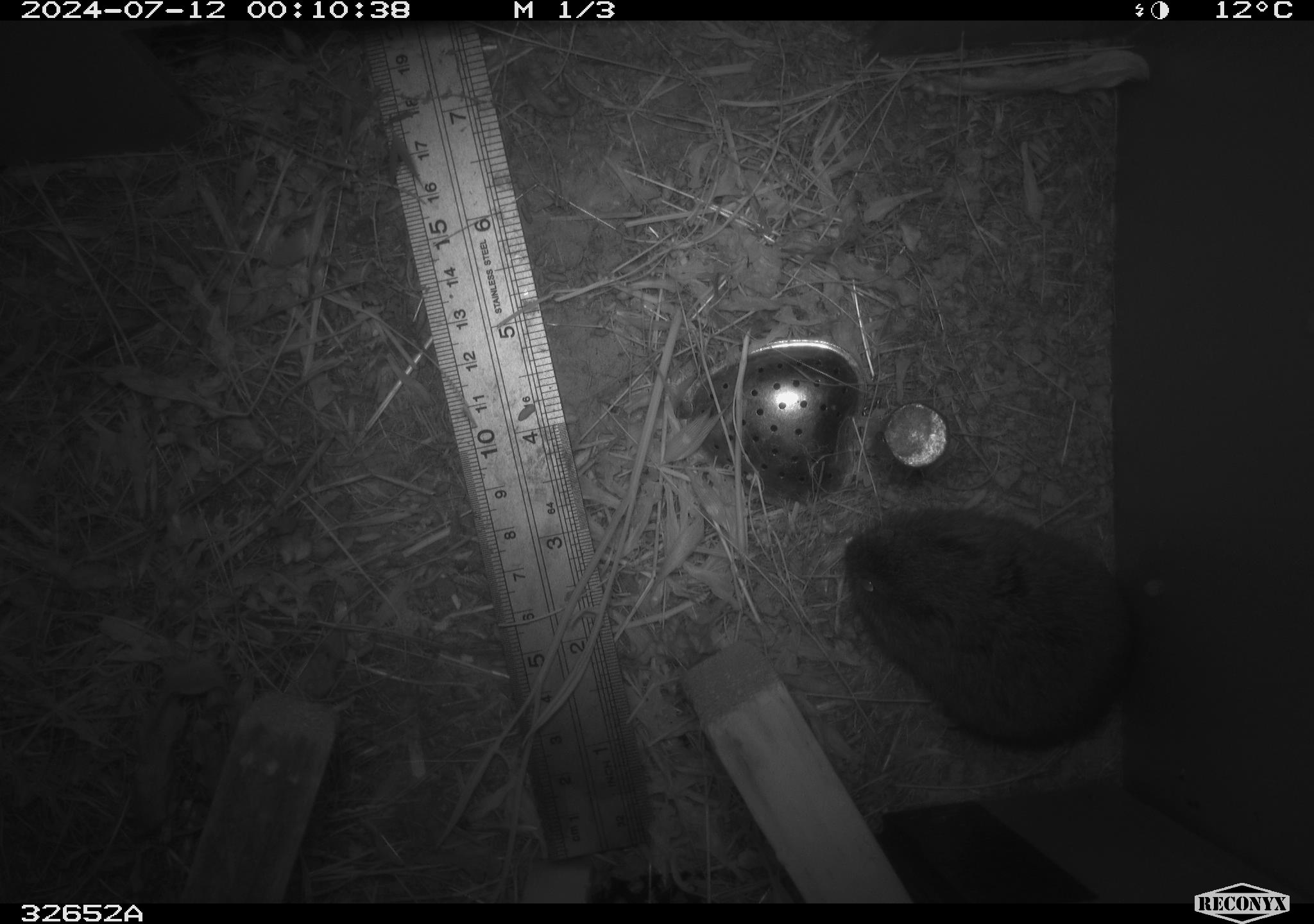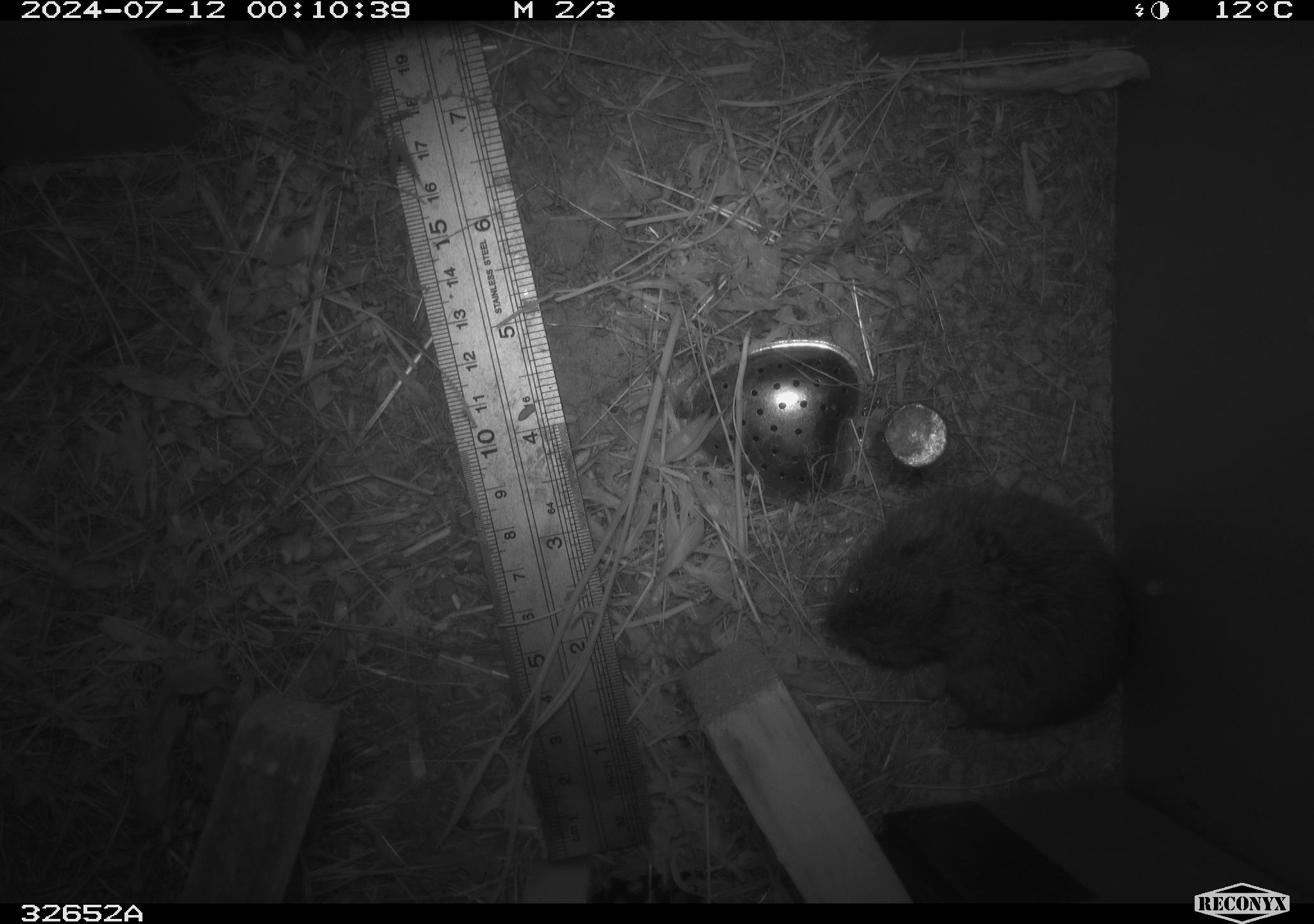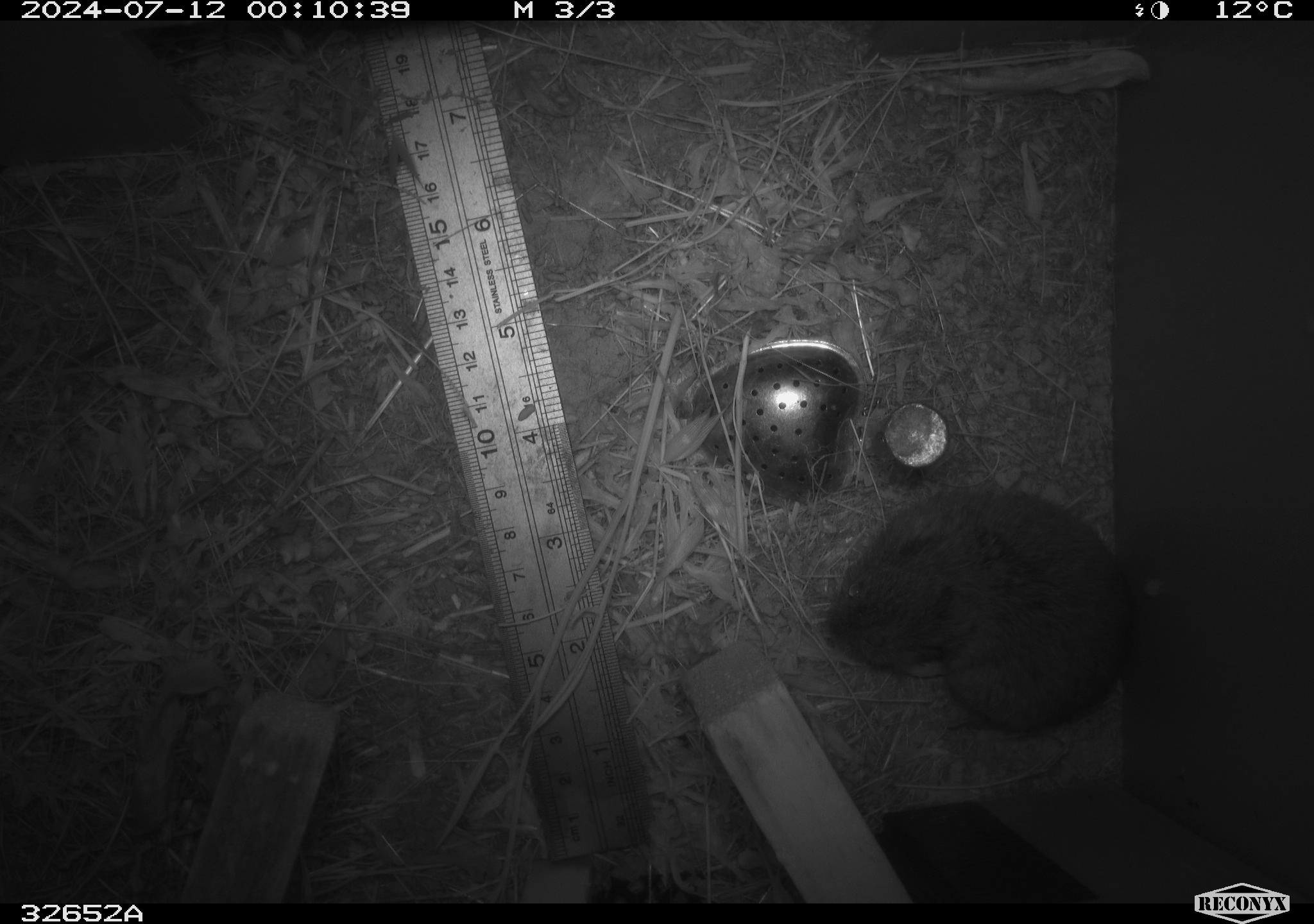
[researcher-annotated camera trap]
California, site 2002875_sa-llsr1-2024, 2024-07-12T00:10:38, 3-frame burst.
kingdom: Animalia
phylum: Chordata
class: Mammalia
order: Rodentia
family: Cricetidae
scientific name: Arvicolinae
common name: voles, lemmings, and muskrats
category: arvicolinae subfamily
Arvicolinae subfamily (voles, lemmings, and muskrats) (Arvicolinae).